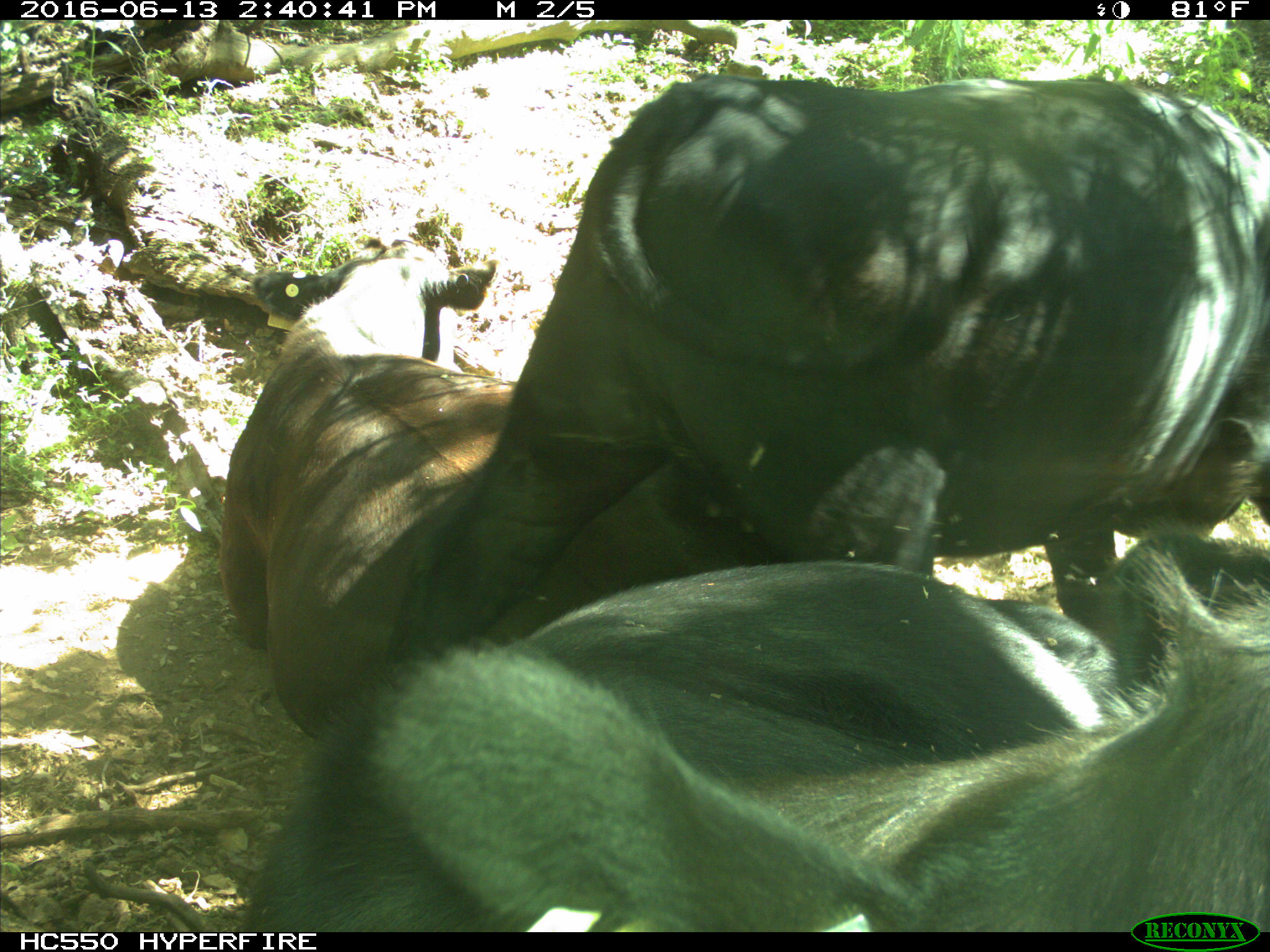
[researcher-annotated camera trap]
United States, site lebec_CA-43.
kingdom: Animalia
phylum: Chordata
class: Mammalia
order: Artiodactyla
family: Bovidae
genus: Bos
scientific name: Bos taurus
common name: domestic cow